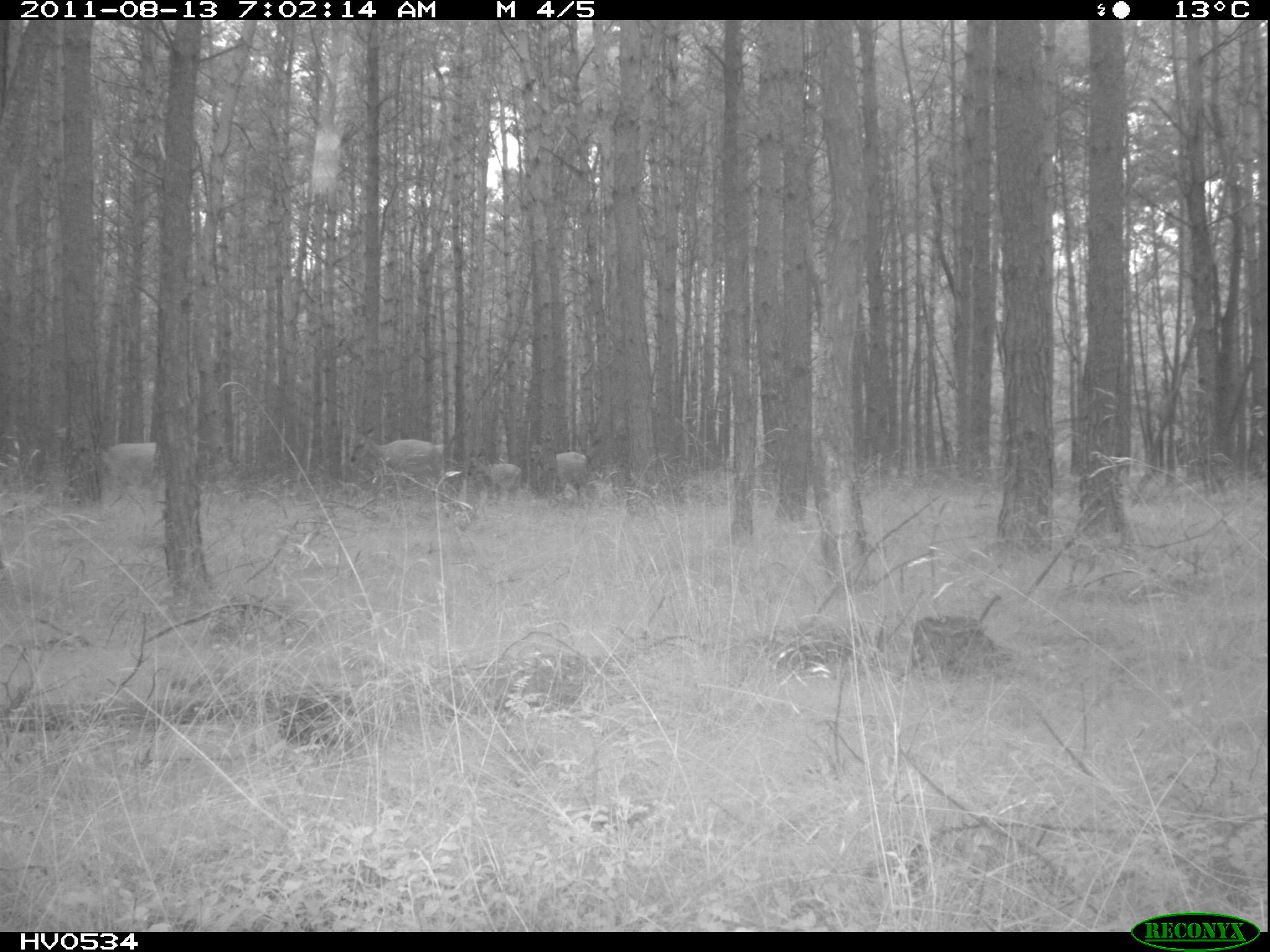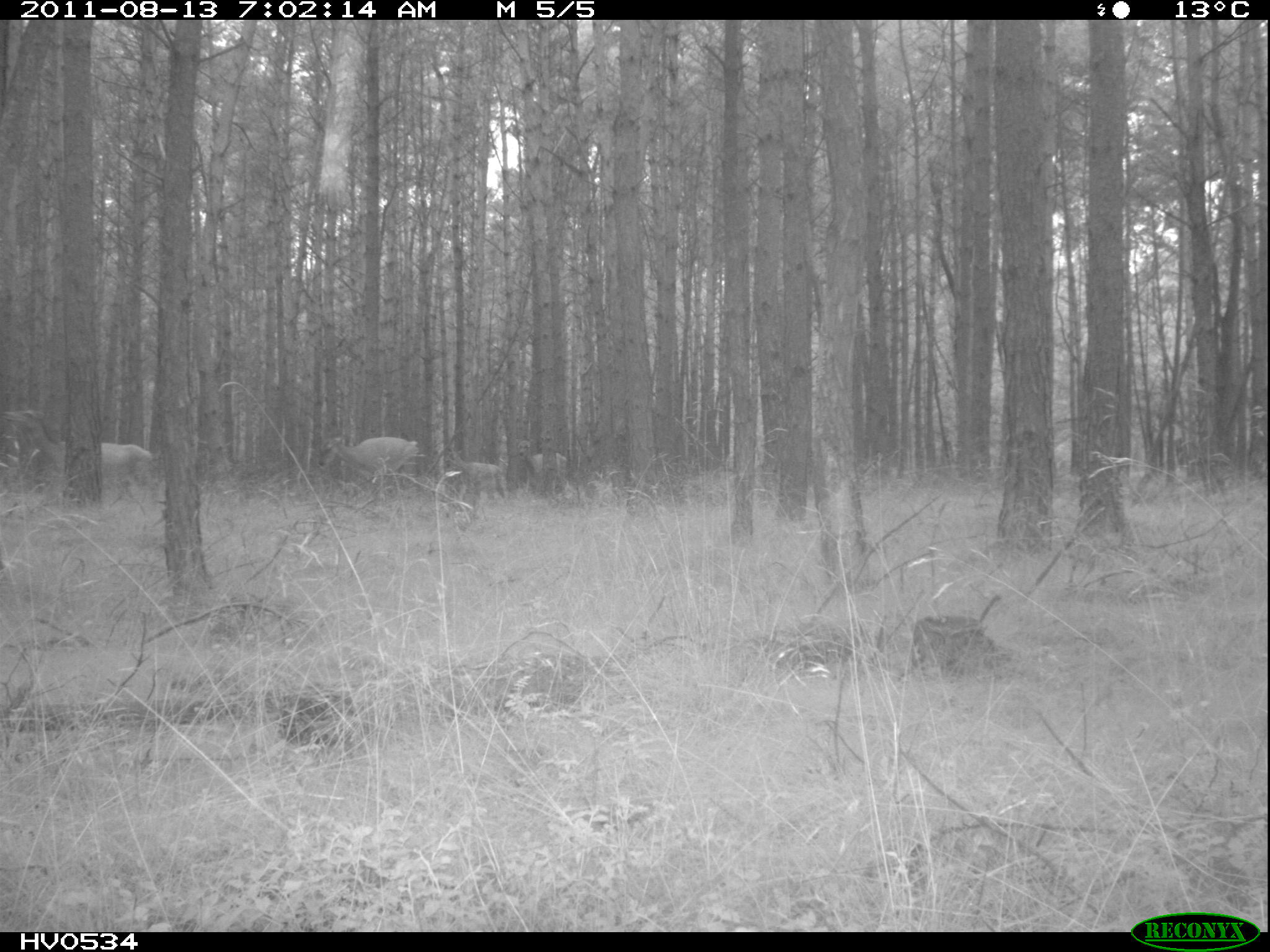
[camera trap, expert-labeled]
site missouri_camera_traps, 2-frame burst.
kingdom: Animalia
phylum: Chordata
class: Mammalia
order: Artiodactyla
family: Cervidae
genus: Cervus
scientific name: Cervus elaphus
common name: red deer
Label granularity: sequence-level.